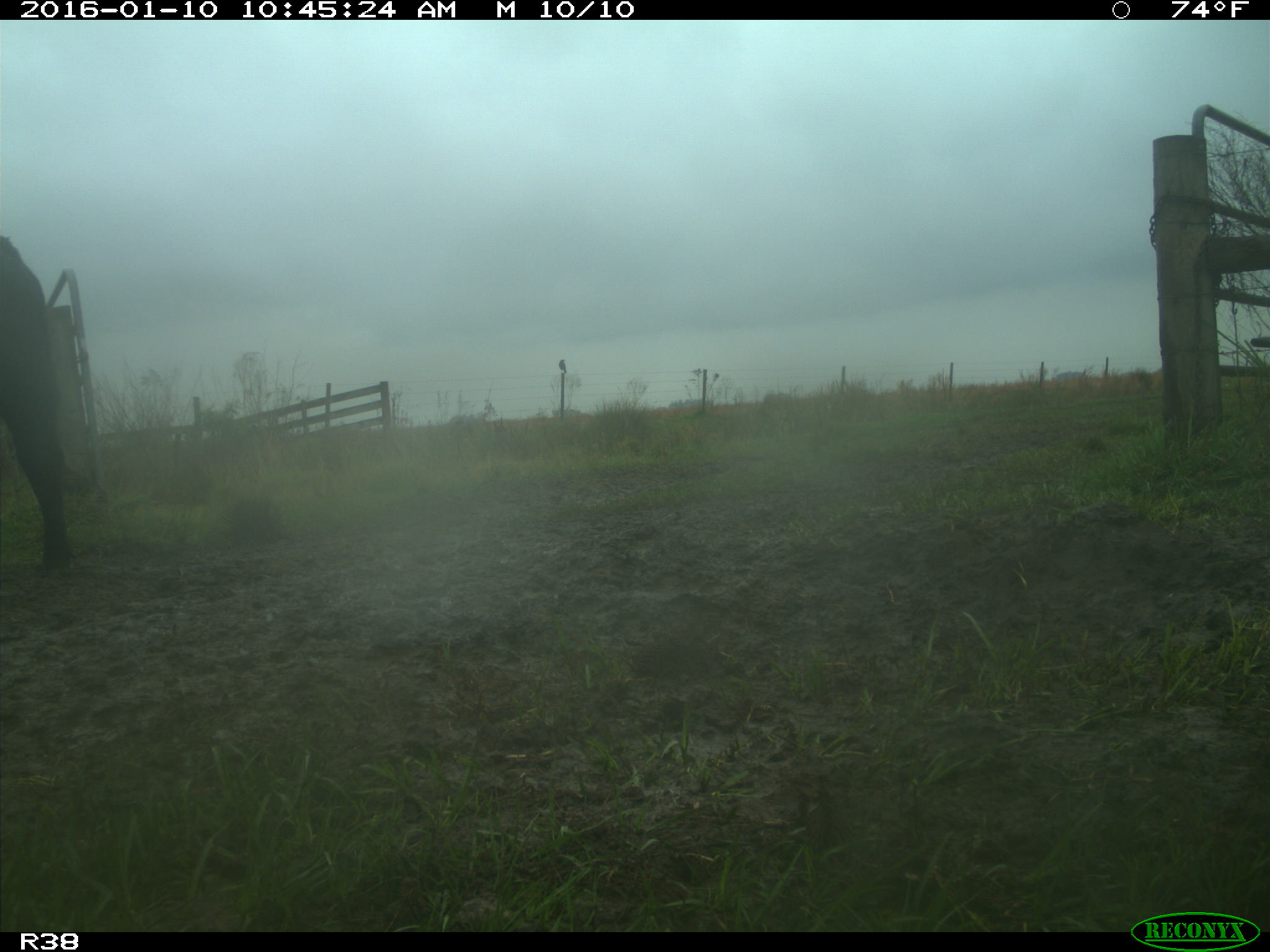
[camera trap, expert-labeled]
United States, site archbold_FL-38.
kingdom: Animalia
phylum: Chordata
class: Mammalia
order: Artiodactyla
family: Bovidae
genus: Bos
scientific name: Bos taurus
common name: domestic cow